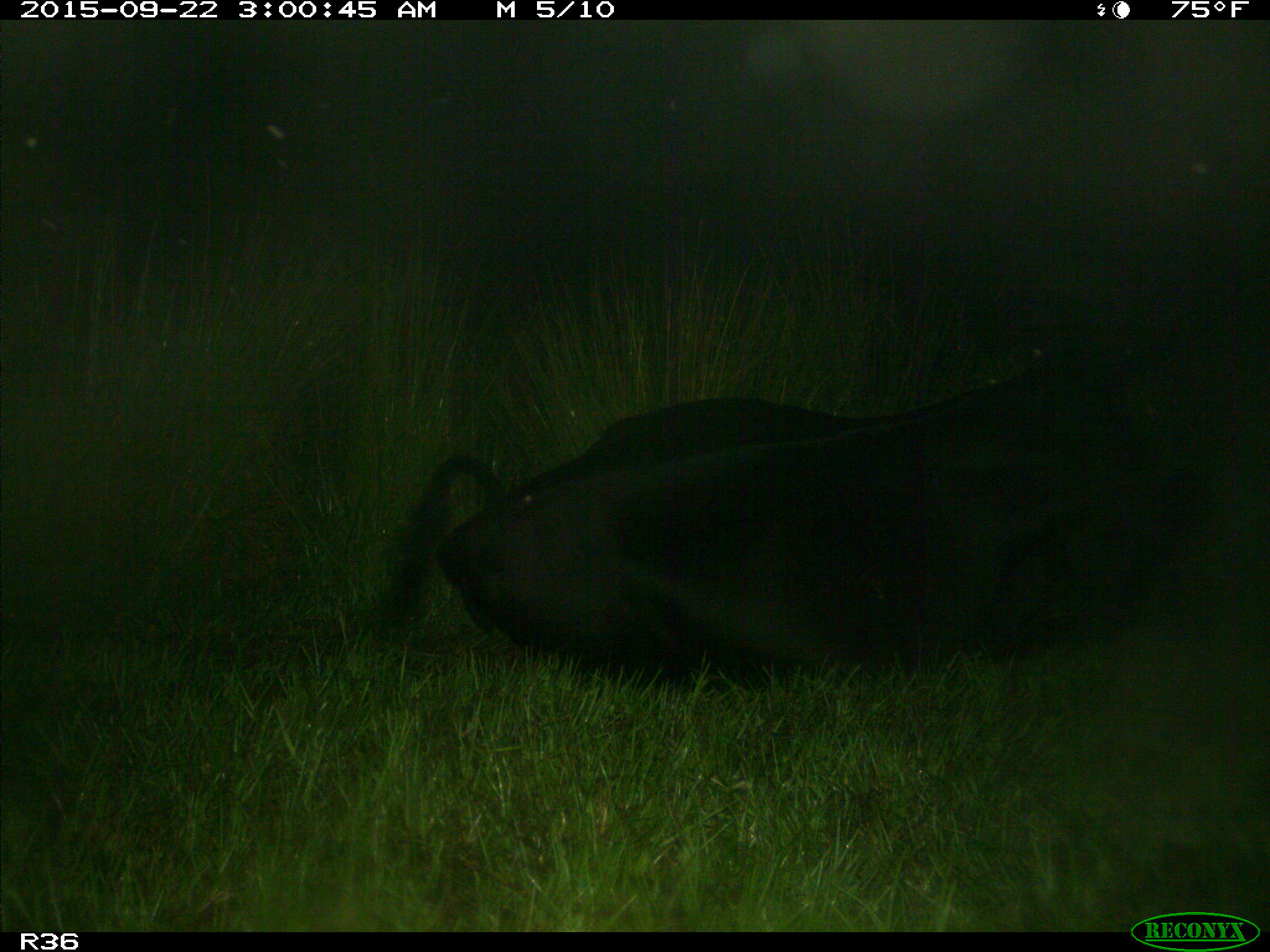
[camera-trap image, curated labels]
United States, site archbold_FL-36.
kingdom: Animalia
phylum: Chordata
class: Mammalia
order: Artiodactyla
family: Bovidae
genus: Bos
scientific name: Bos taurus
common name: domestic cow